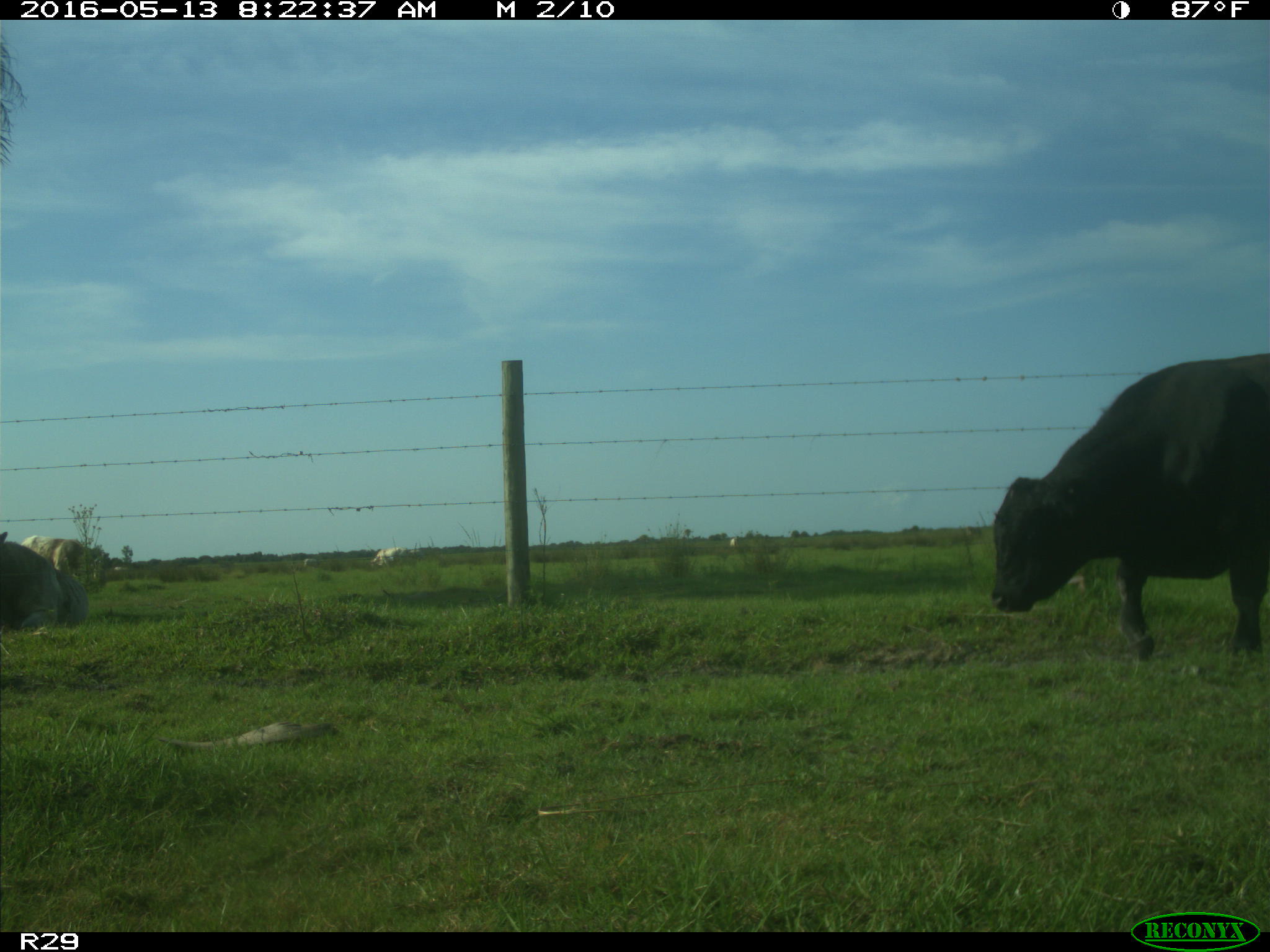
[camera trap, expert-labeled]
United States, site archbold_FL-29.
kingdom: Animalia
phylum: Chordata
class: Mammalia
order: Artiodactyla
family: Bovidae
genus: Bos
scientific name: Bos taurus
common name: domestic cow